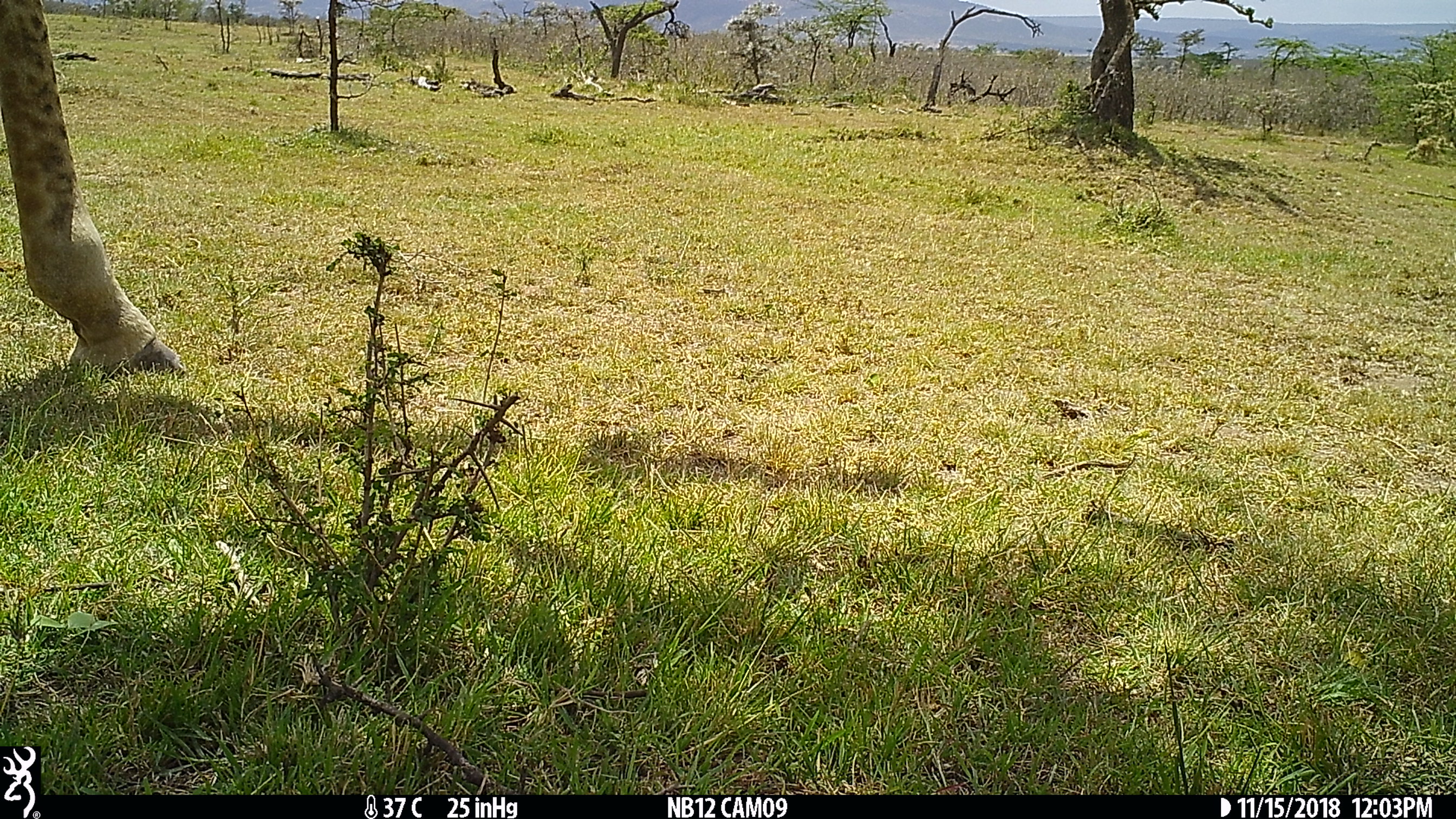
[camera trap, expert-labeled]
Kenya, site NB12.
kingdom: Animalia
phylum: Chordata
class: Mammalia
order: Artiodactyla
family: Giraffidae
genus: Giraffa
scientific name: Giraffa camelopardalis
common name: northern giraffe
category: giraffe